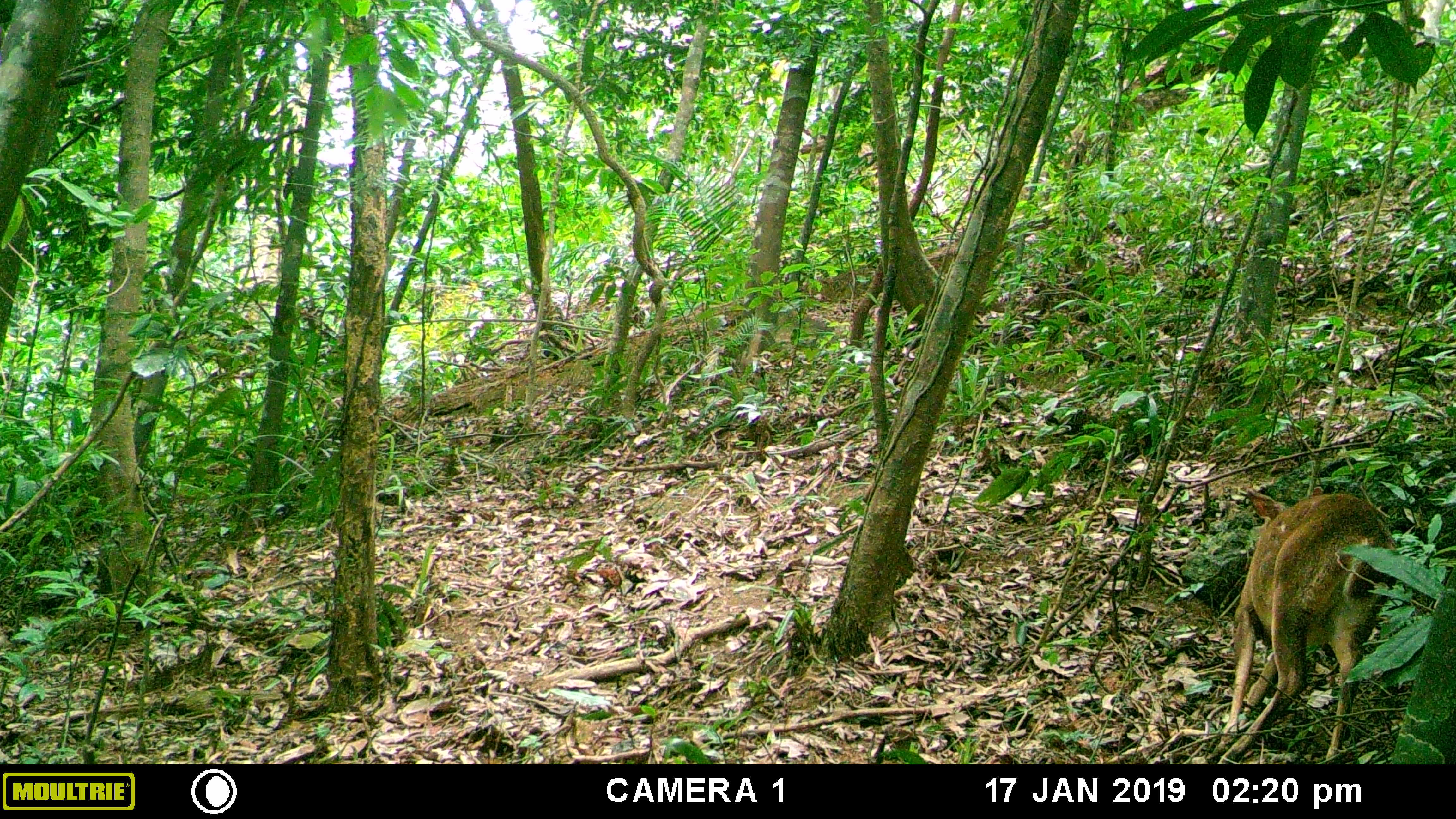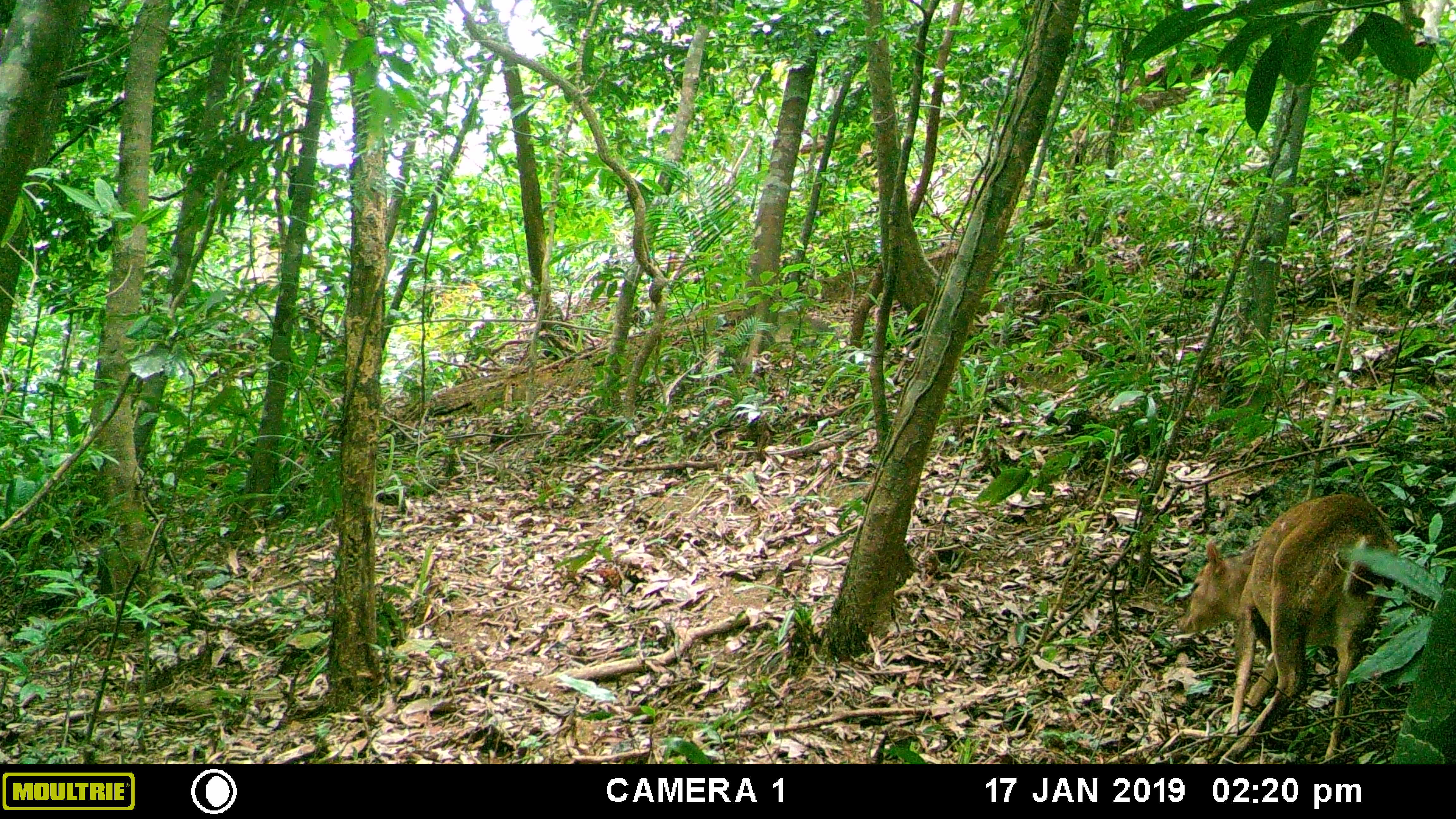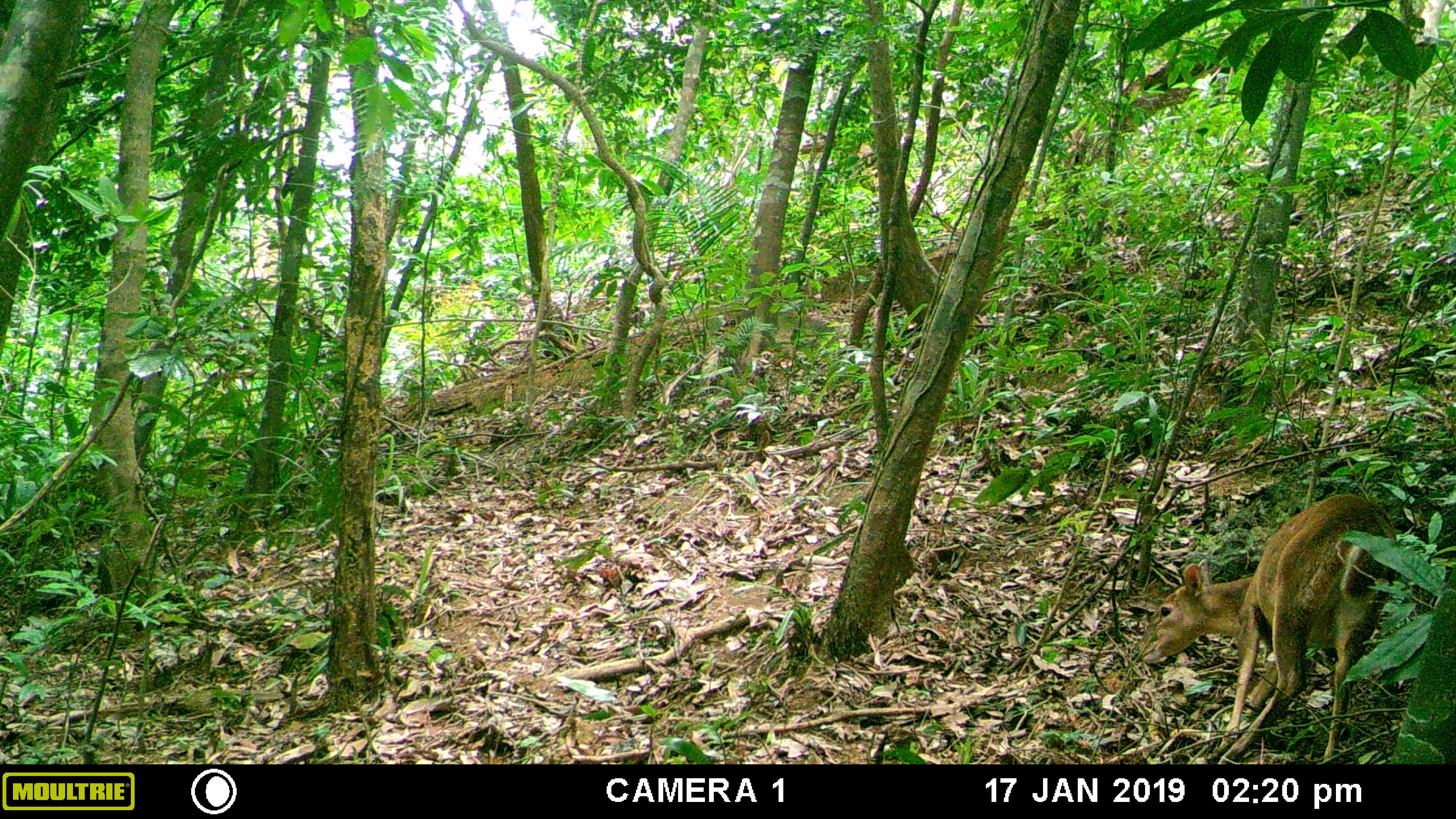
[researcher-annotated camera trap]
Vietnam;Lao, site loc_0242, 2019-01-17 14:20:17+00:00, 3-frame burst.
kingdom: Animalia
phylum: Chordata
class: Mammalia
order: Artiodactyla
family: Cervidae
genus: Muntiacus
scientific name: Muntiacus vuquangensis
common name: large-antlered muntjac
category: large antlered muntjac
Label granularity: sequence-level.